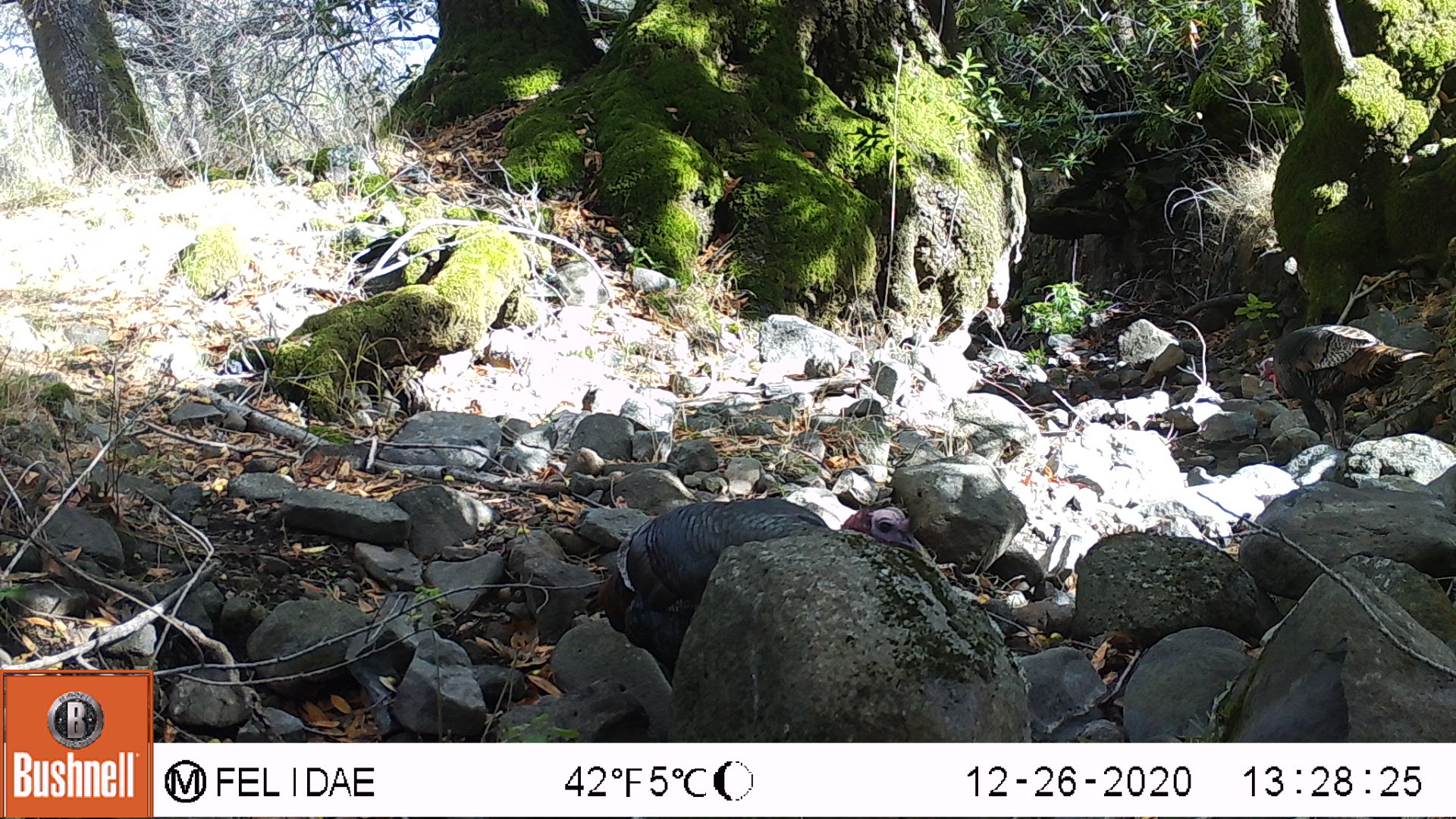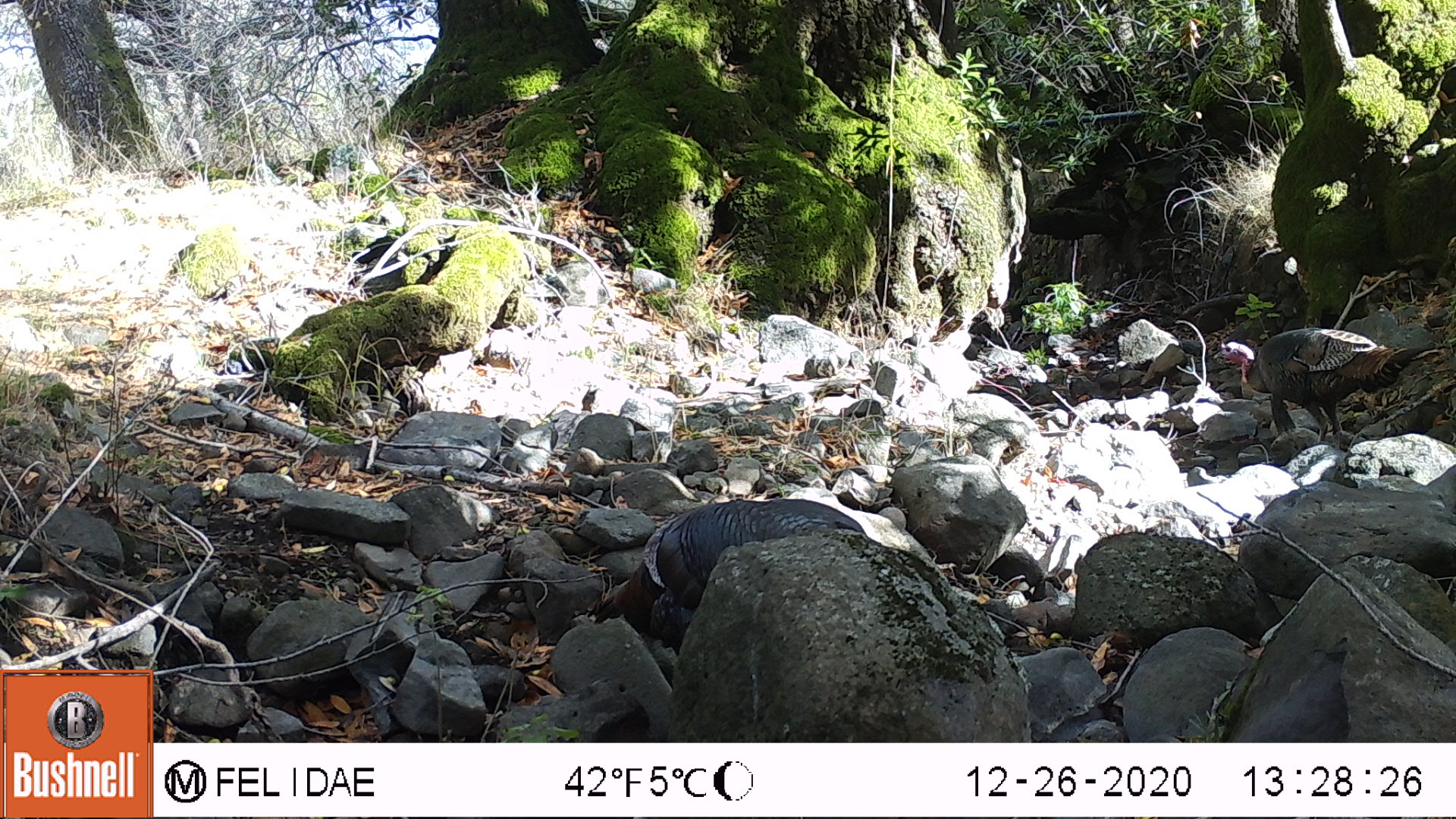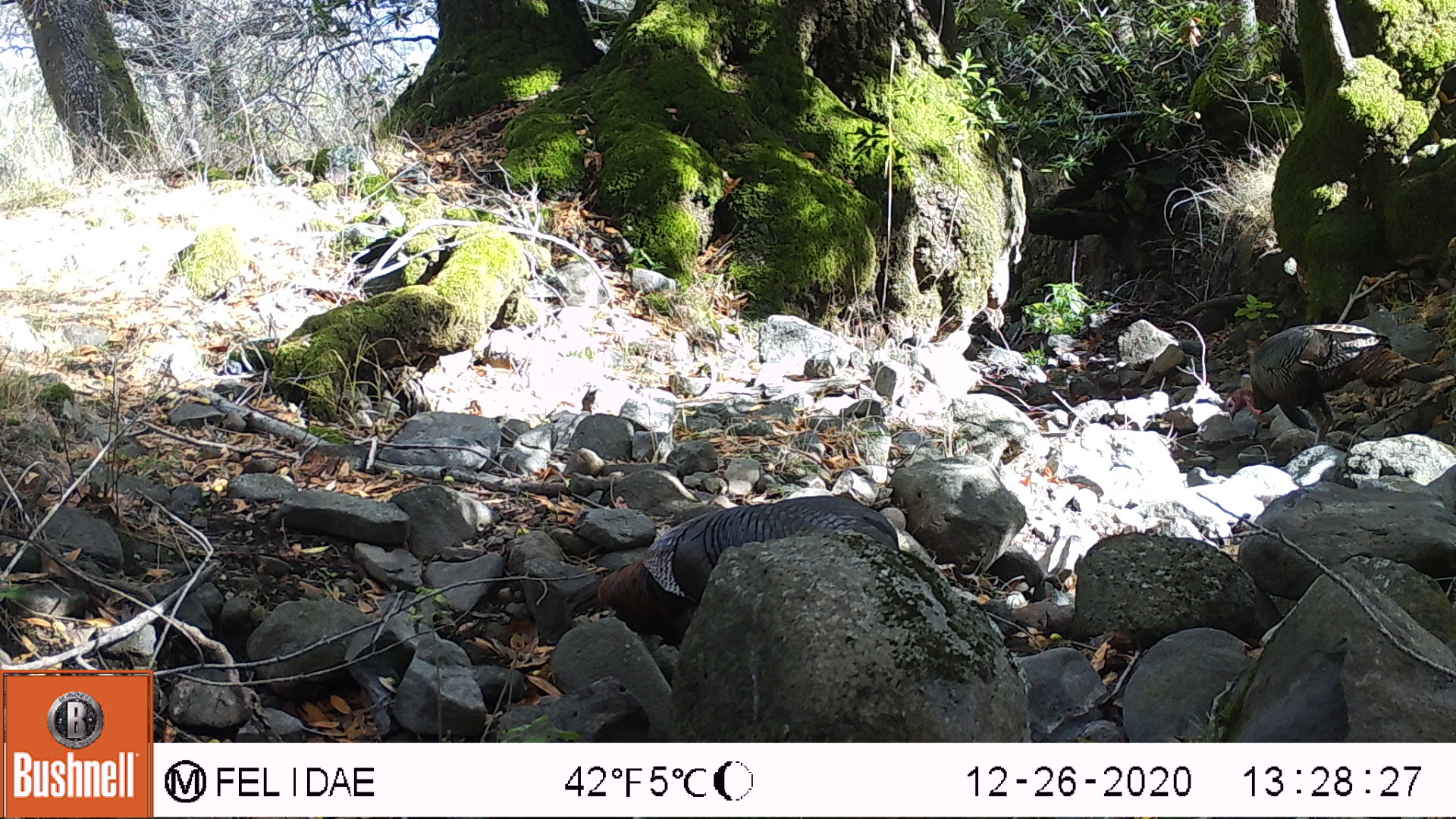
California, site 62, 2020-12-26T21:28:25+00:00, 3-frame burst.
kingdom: Animalia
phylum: Chordata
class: Aves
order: Galliformes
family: Phasianidae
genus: Meleagris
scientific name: Meleagris gallopavo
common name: turkey